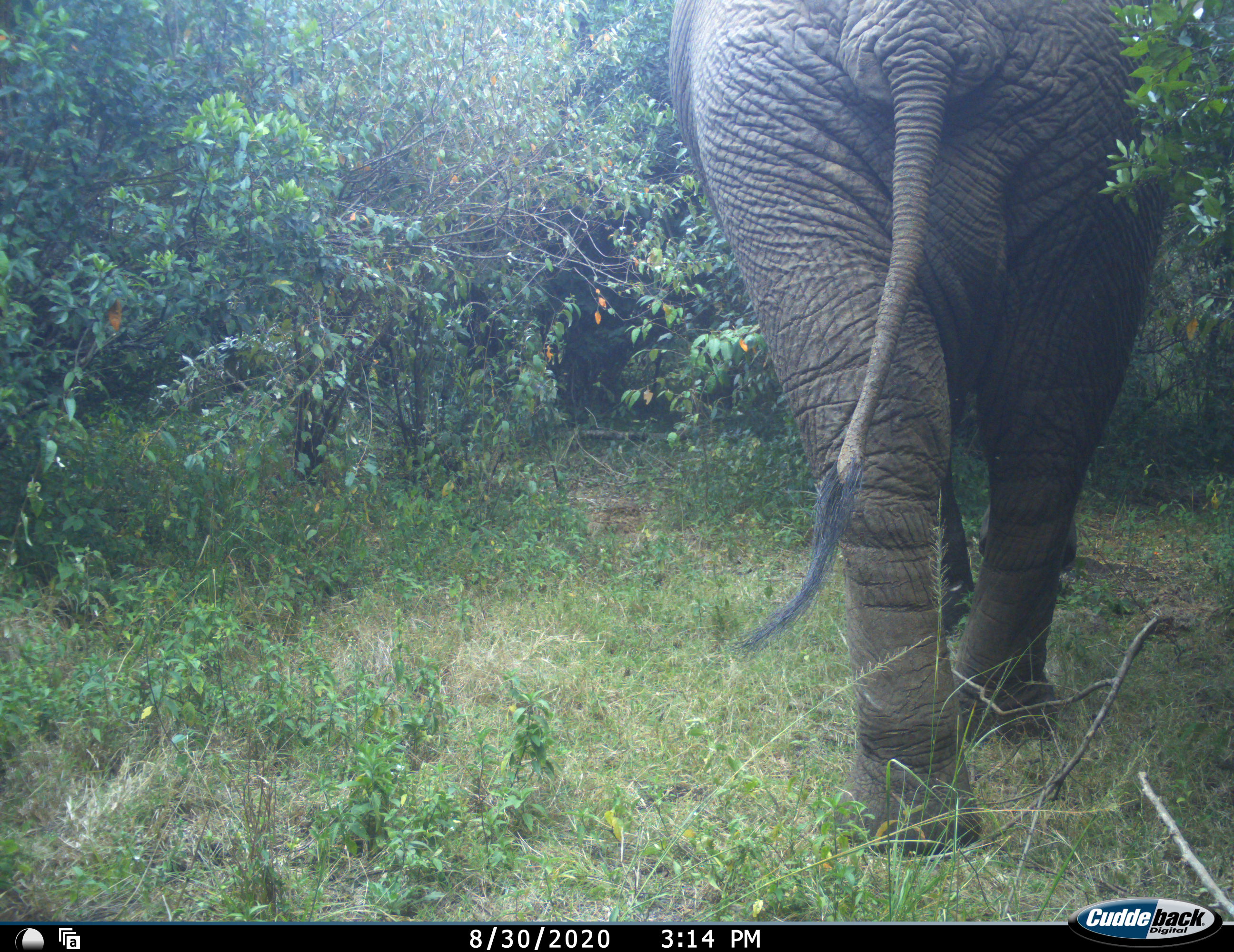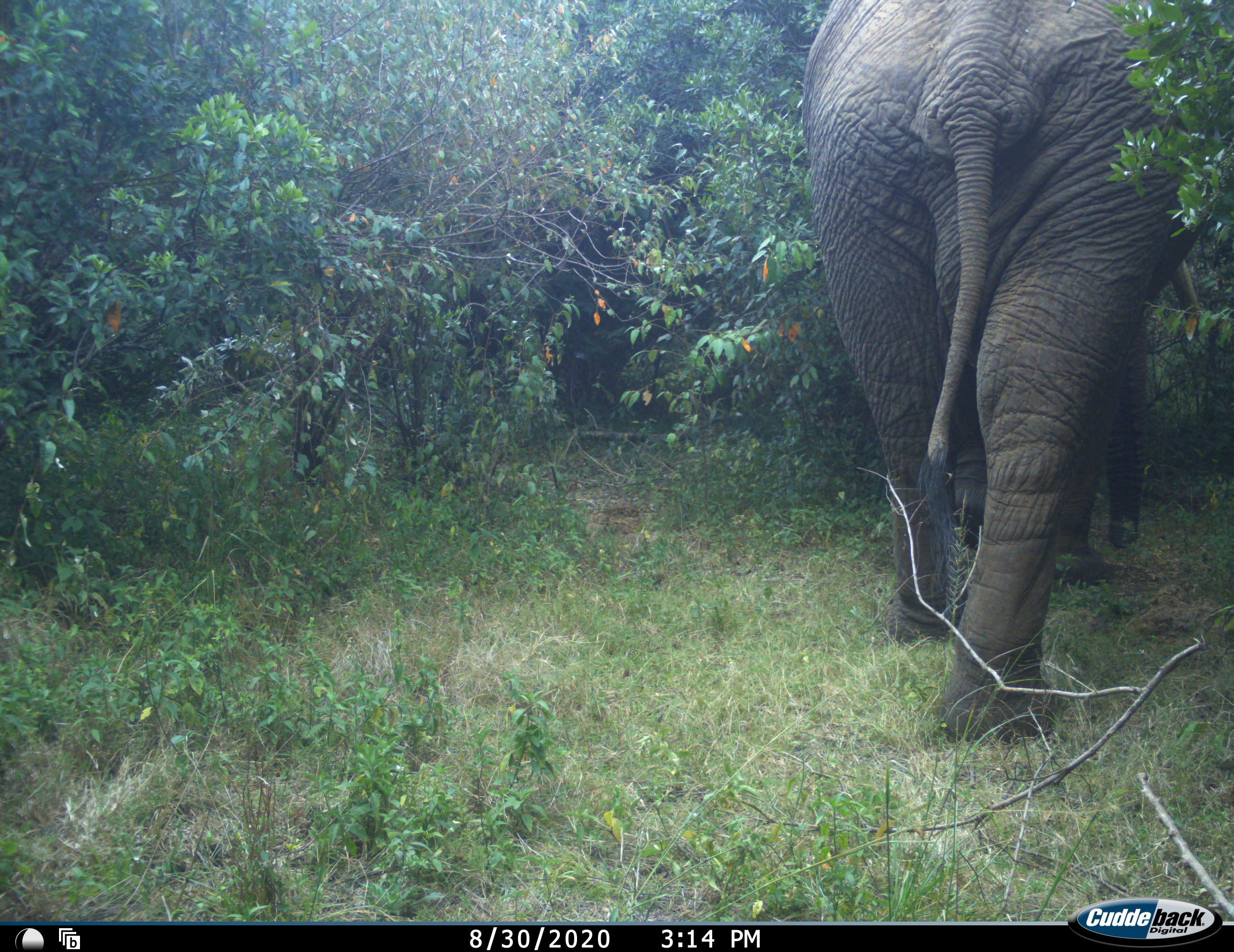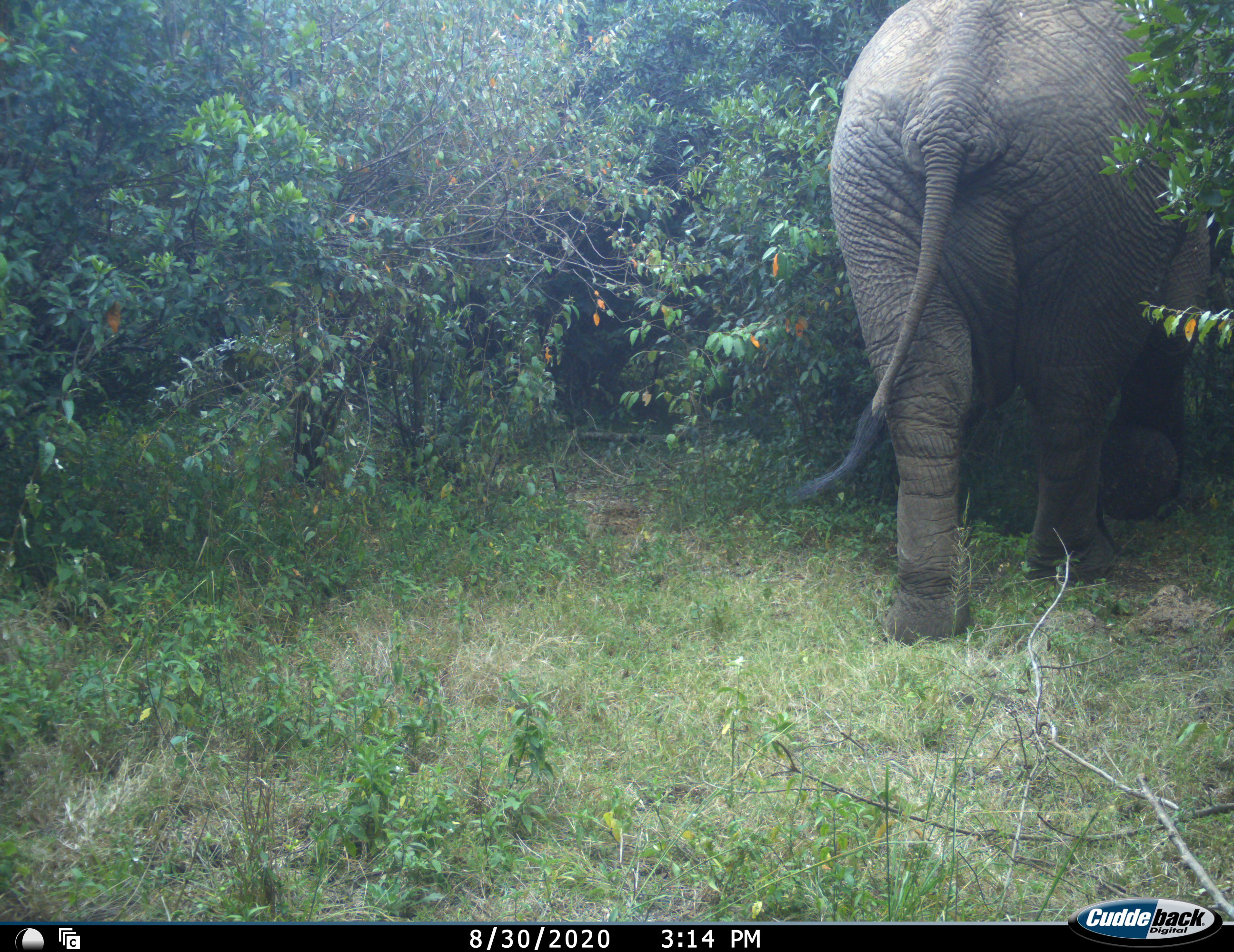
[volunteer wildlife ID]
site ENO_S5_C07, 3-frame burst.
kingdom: Animalia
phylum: Chordata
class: Mammalia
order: Proboscidea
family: Elephantidae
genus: Loxodonta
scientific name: Loxodonta africana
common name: african bush elephant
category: elephant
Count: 1.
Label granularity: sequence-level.